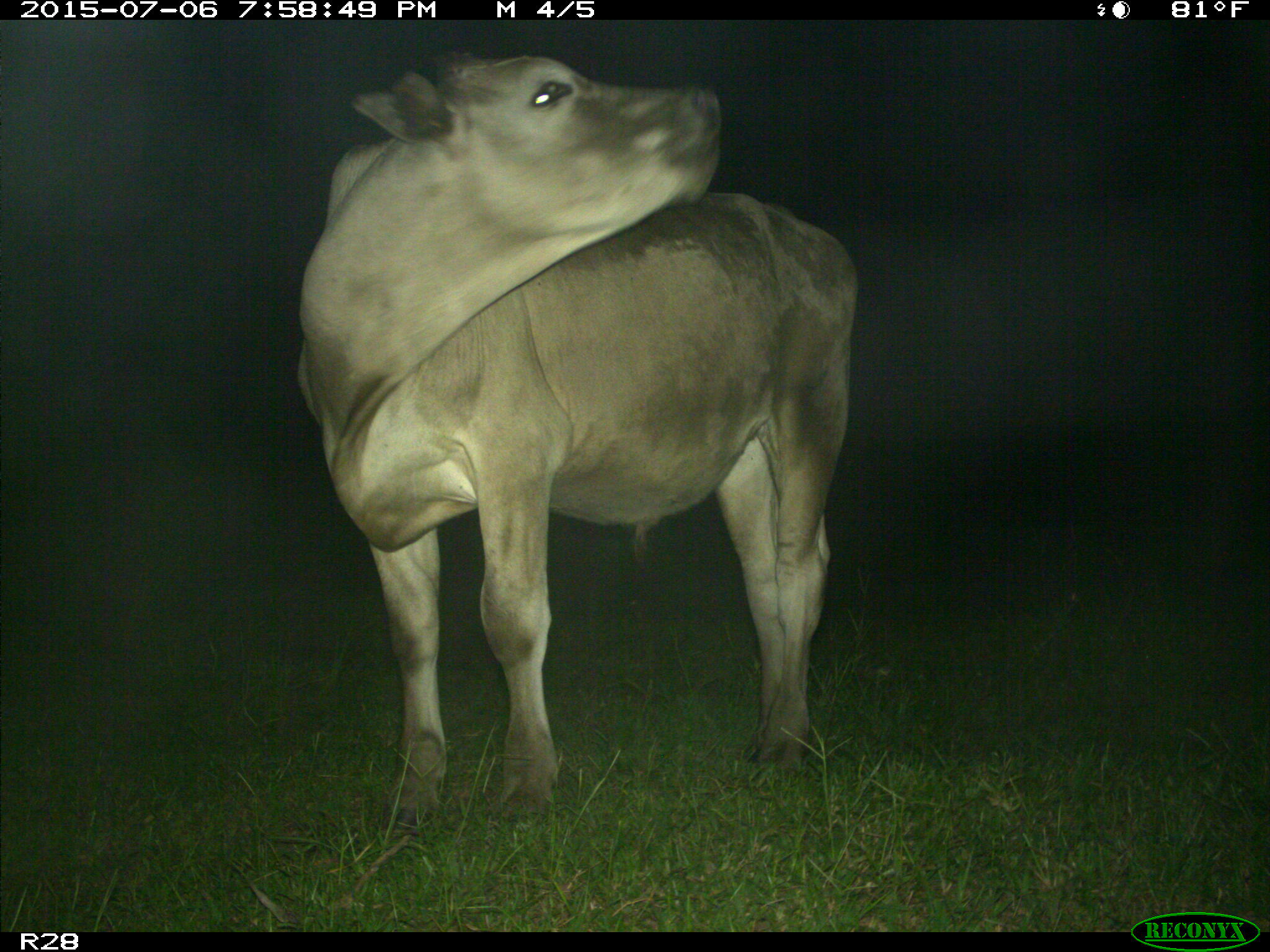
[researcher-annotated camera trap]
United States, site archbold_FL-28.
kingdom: Animalia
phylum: Chordata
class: Mammalia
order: Artiodactyla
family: Bovidae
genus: Bos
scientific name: Bos taurus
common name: domestic cow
Bos taurus (domestic cow).